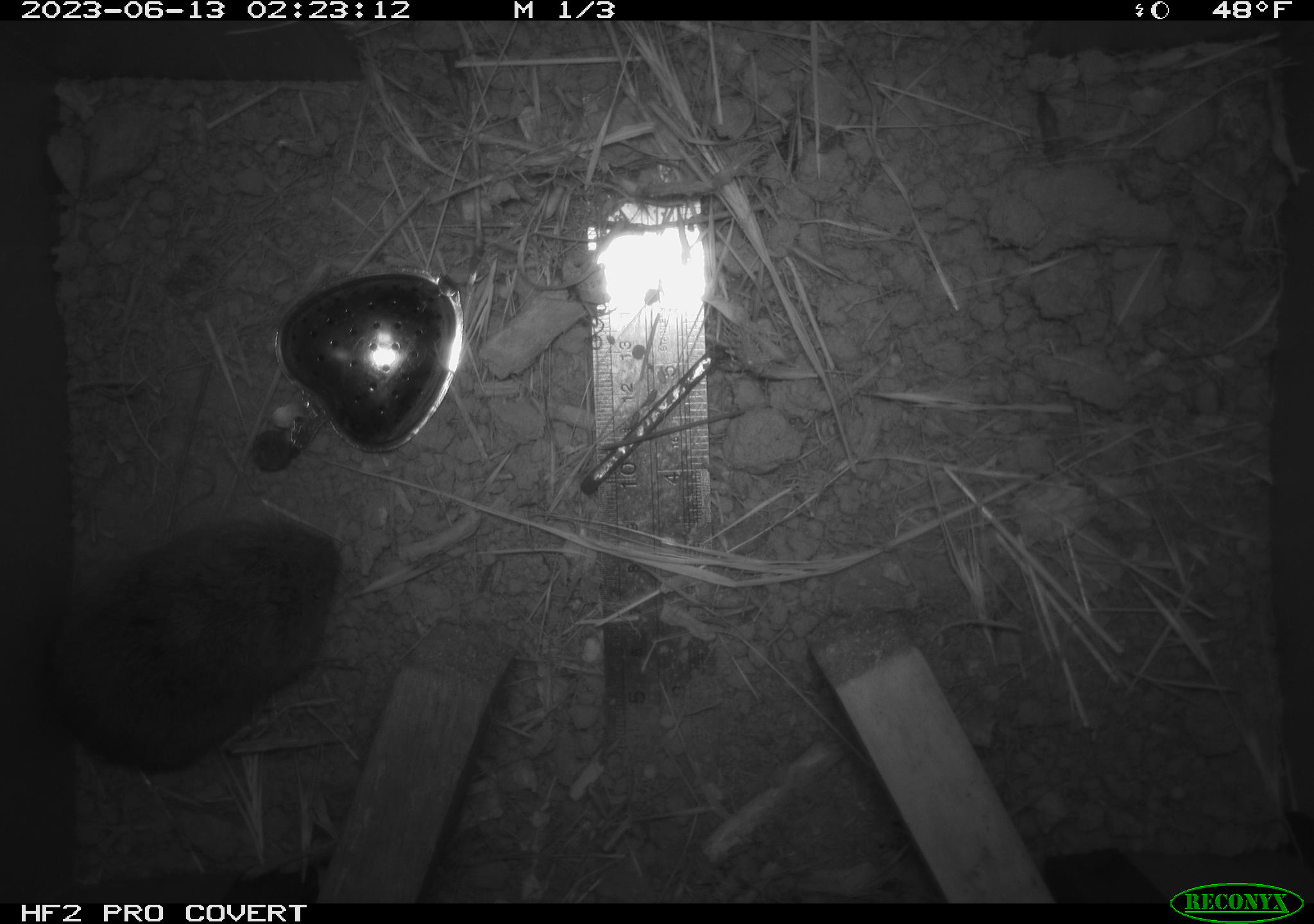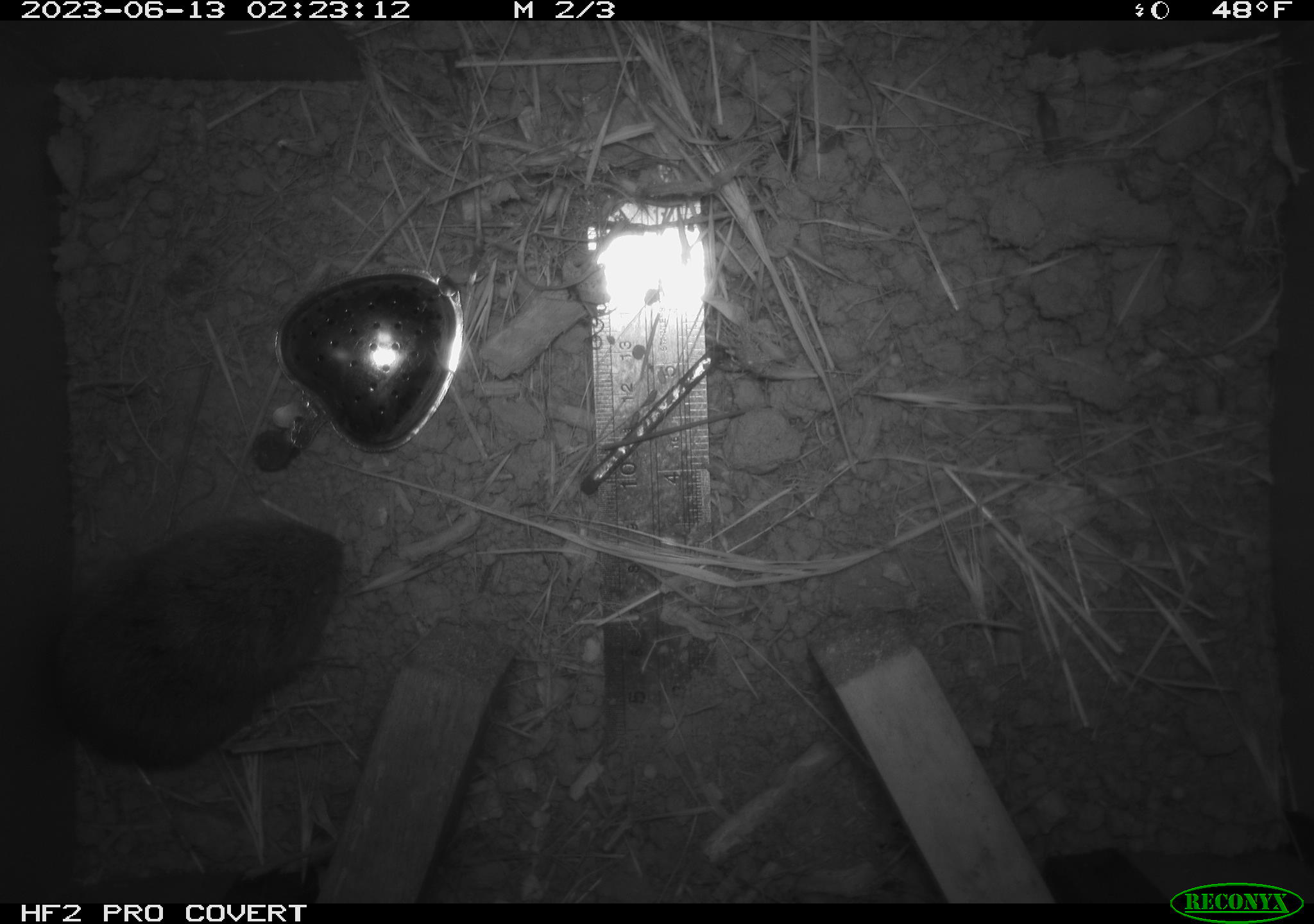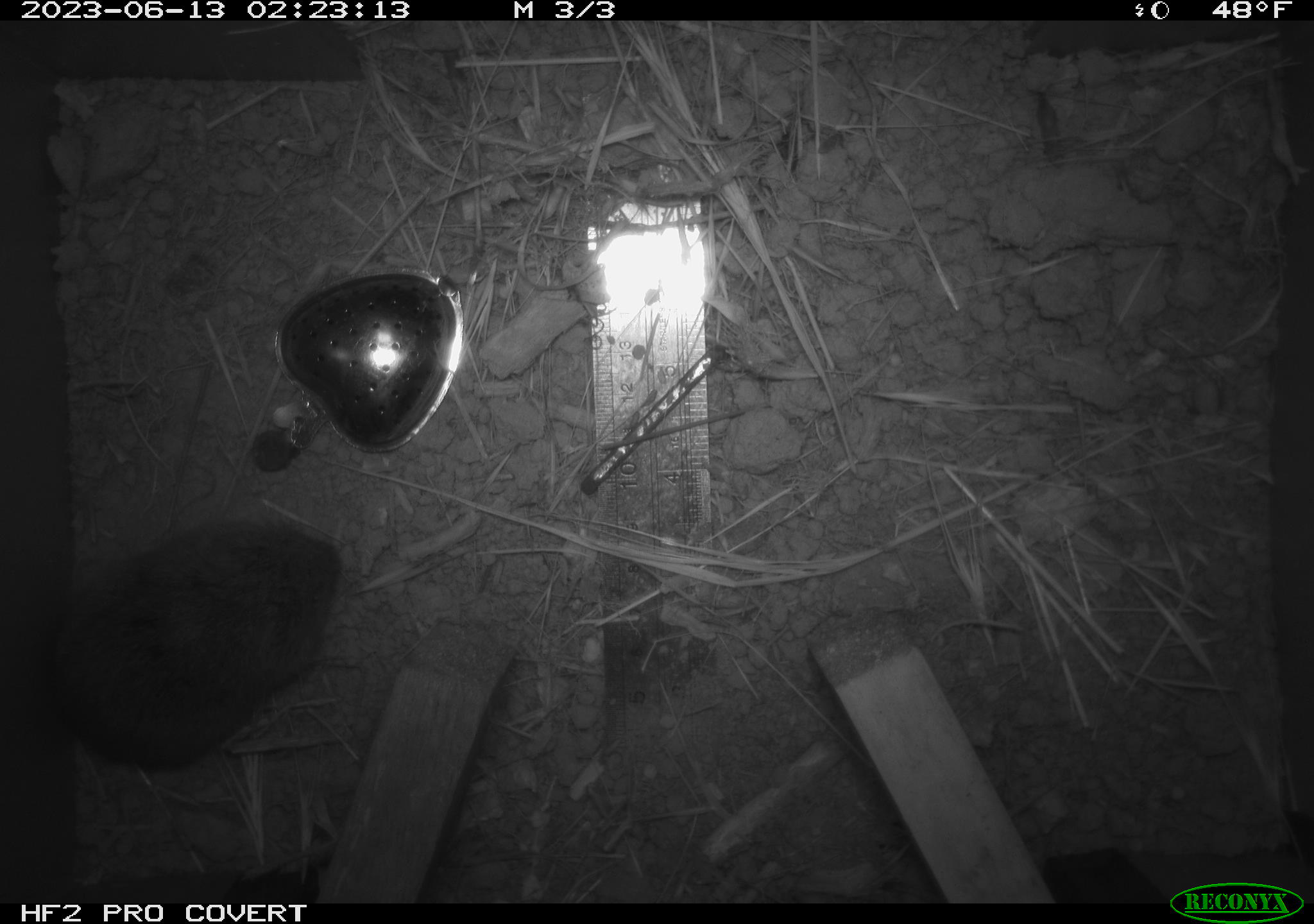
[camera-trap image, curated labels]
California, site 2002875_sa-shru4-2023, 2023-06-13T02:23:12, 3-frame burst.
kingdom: Animalia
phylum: Chordata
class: Mammalia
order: Rodentia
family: Cricetidae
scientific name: Arvicolinae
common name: voles, lemmings, and muskrats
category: arvicolinae subfamily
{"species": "arvicolinae subfamily (voles, lemmings, and muskrats) (Arvicolinae)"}